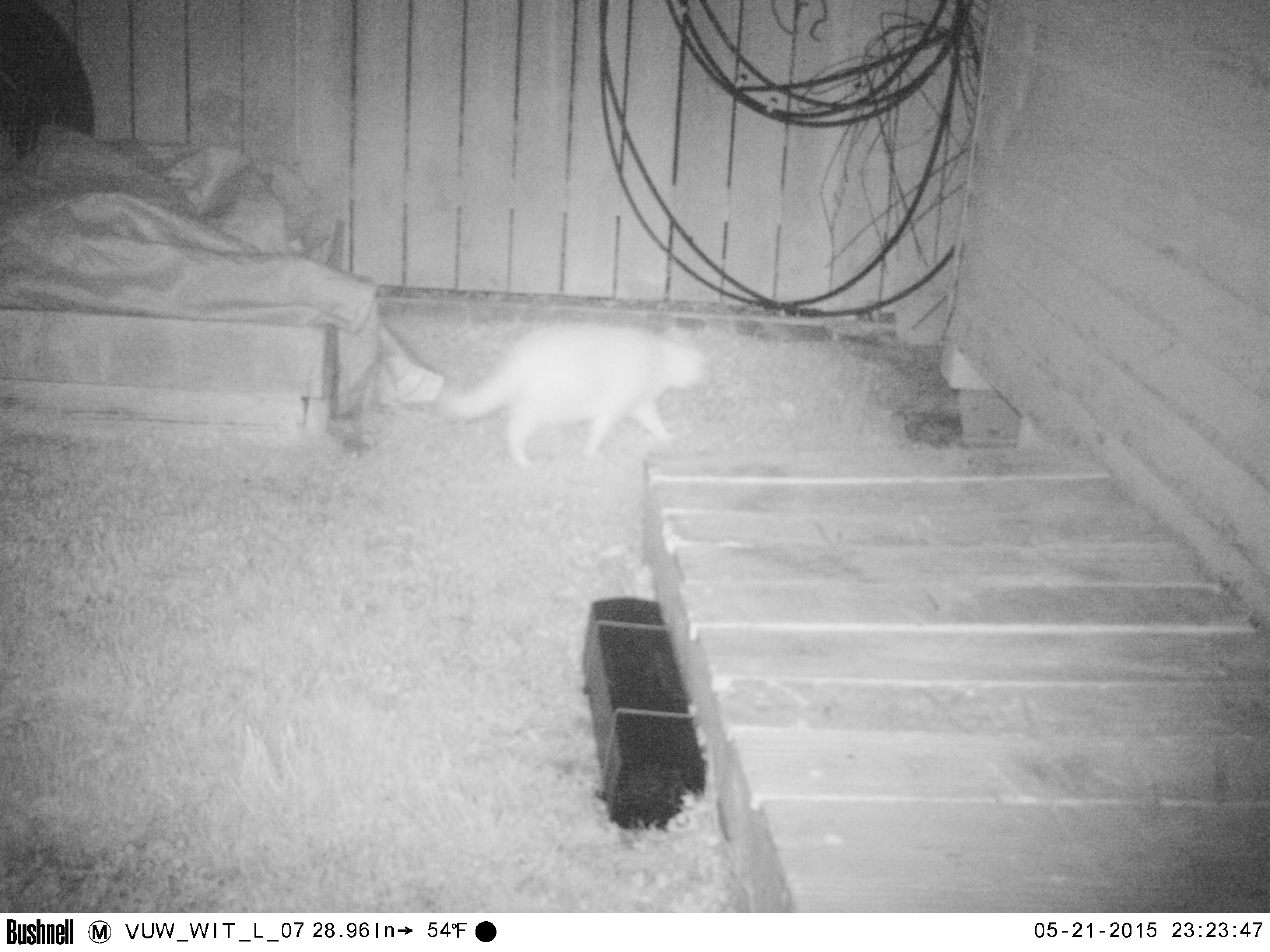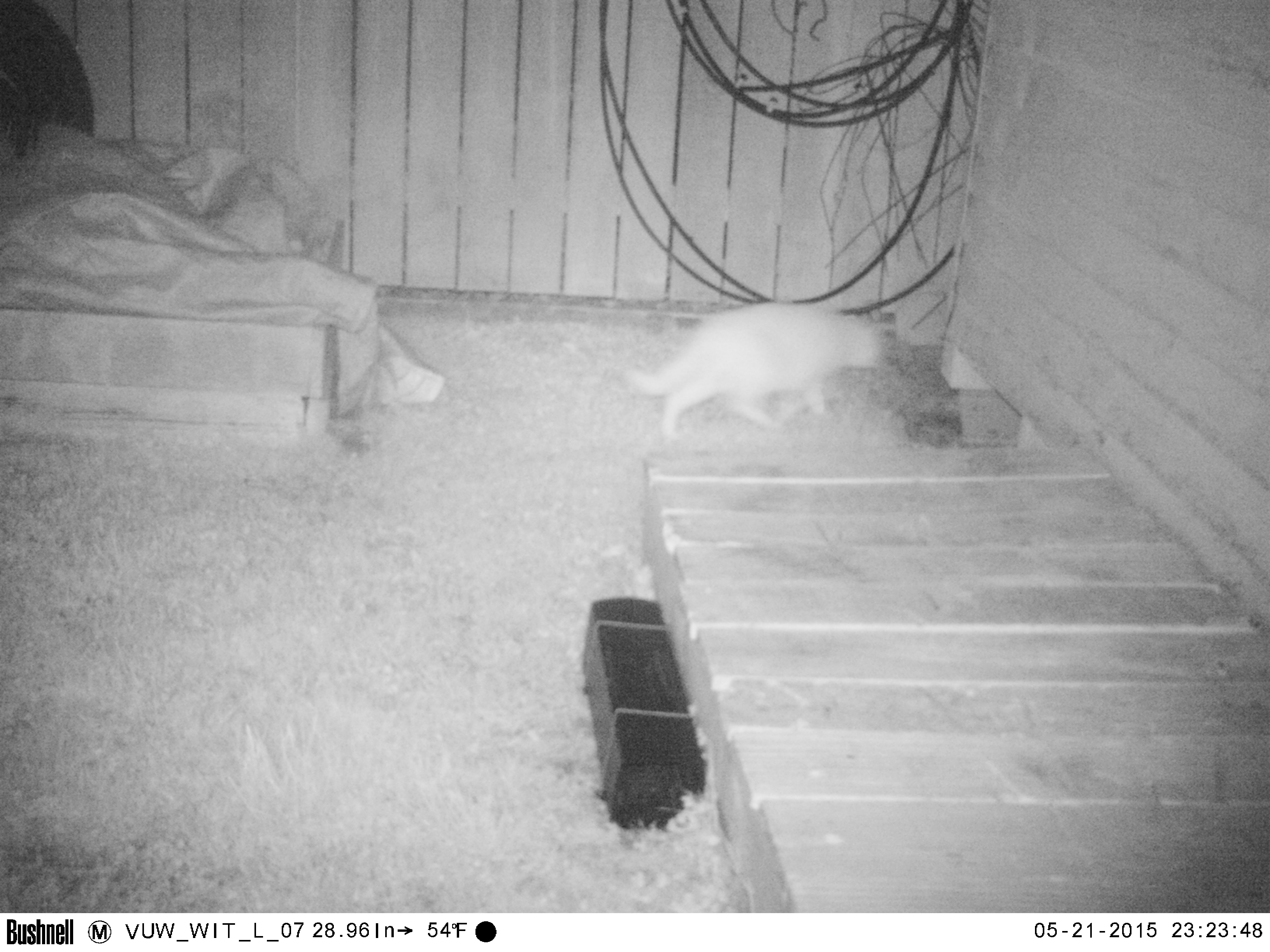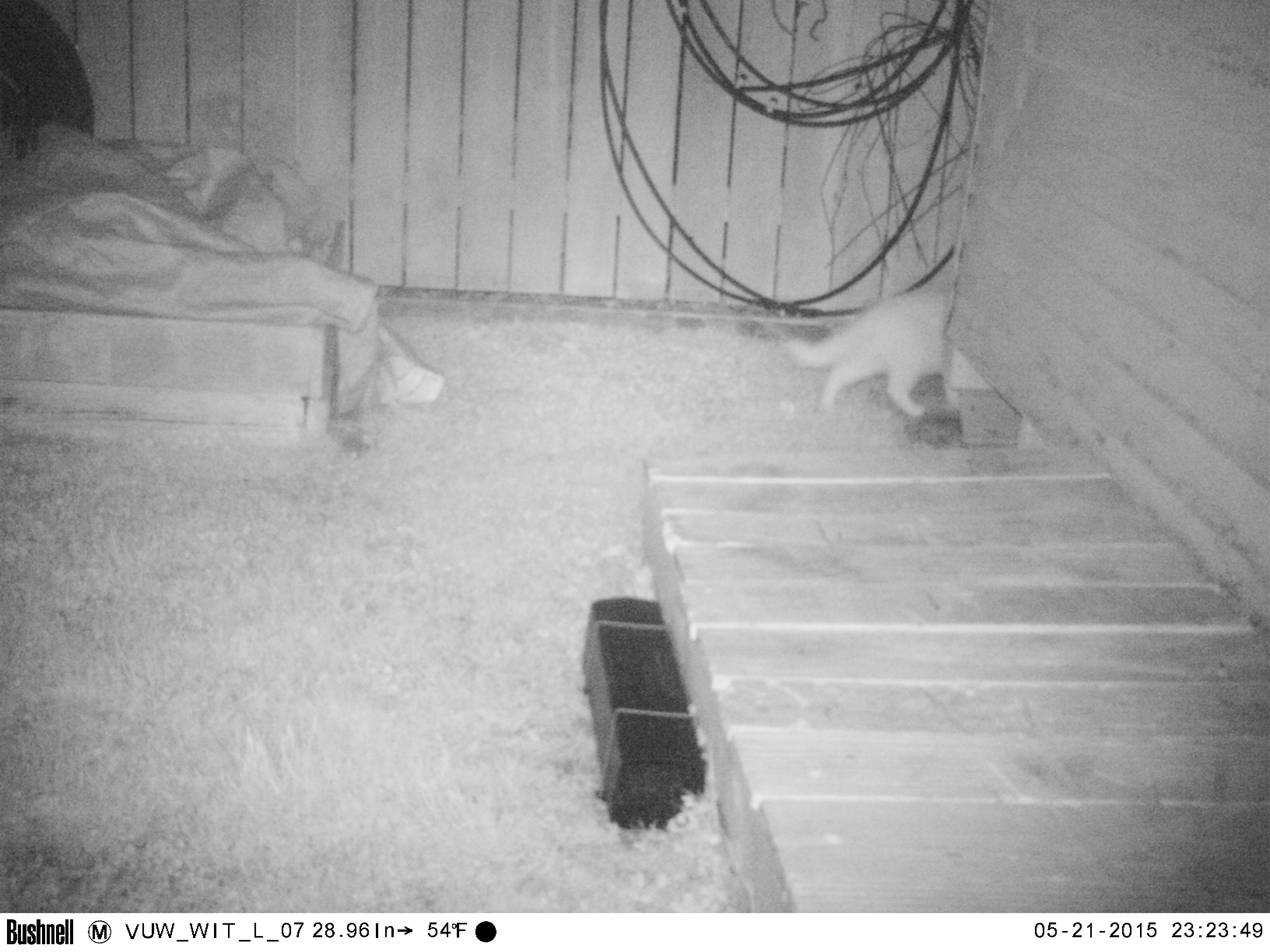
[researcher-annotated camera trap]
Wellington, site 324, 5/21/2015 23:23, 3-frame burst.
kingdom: Animalia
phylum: Chordata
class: Mammalia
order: Carnivora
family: Felidae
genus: Felis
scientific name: Felis catus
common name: cat